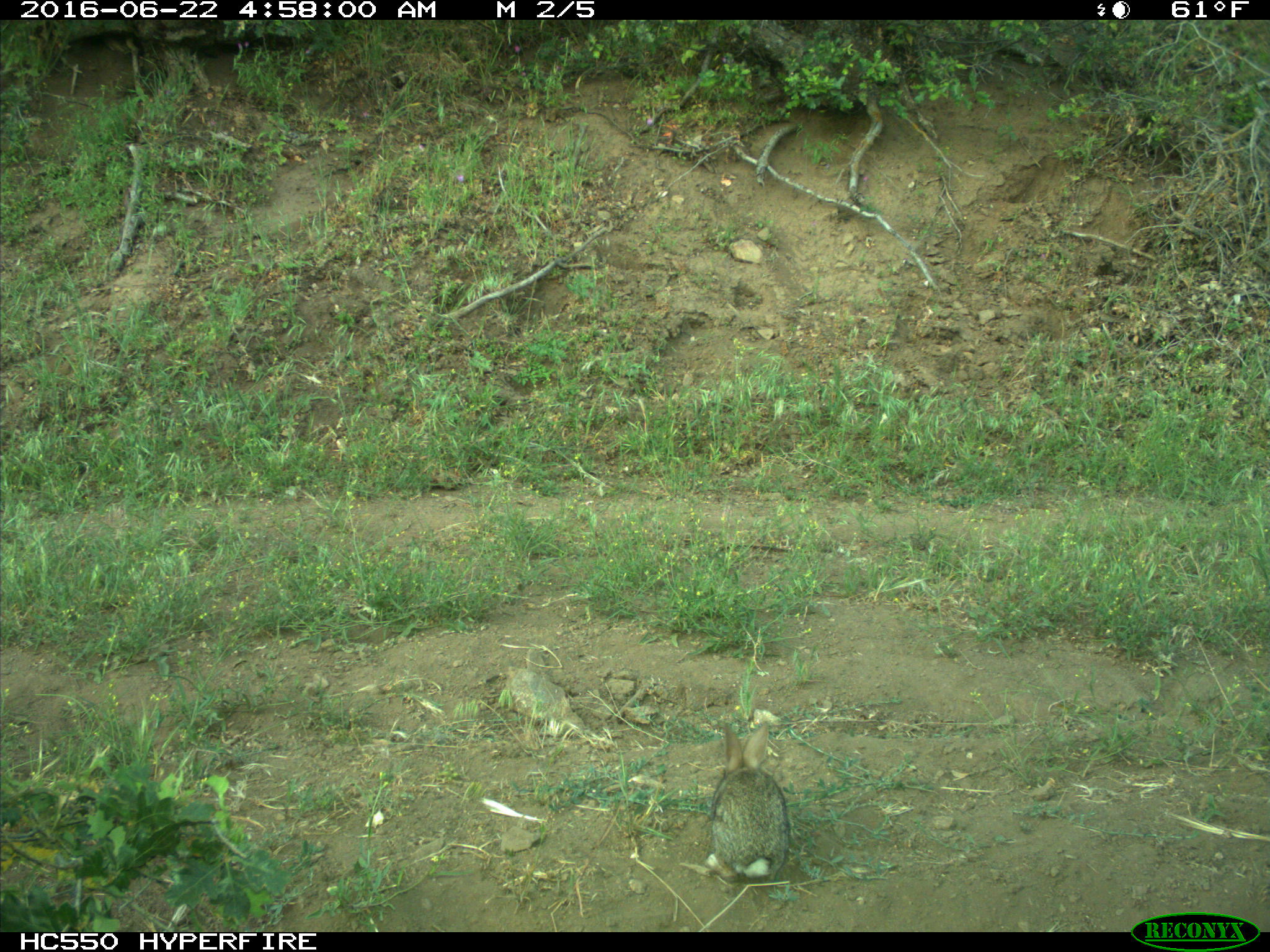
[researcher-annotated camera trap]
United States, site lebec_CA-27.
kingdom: Animalia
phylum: Chordata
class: Mammalia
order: Lagomorpha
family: Leporidae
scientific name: Leporidae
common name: rabbits and hares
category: unidentified rabbit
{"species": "unidentified rabbit (rabbits and hares) (Leporidae)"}